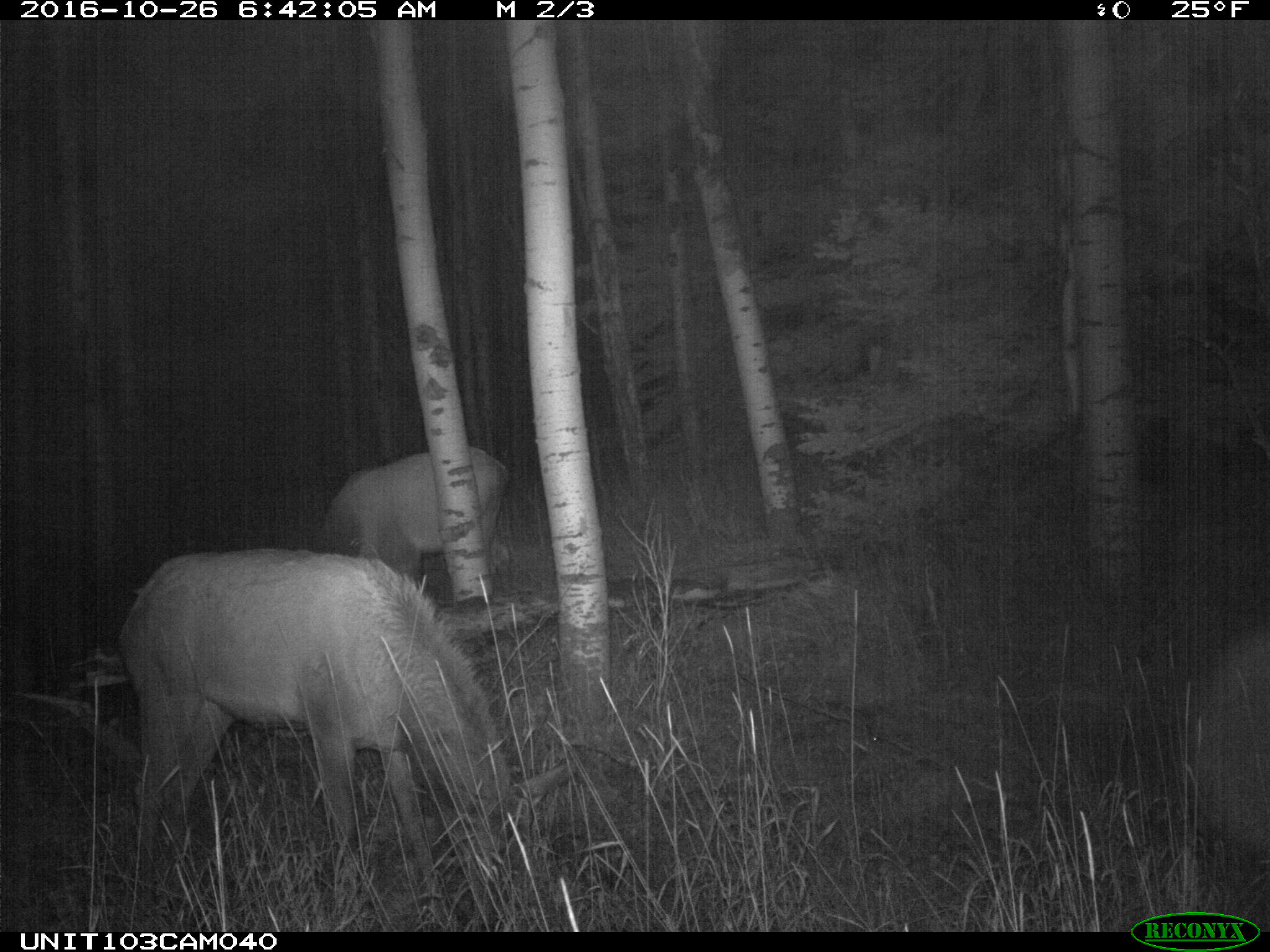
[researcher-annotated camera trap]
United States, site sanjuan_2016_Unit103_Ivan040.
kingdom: Animalia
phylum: Chordata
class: Mammalia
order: Artiodactyla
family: Cervidae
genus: Cervus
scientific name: Cervus elaphus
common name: red deer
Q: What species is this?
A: Cervus elaphus (red deer).